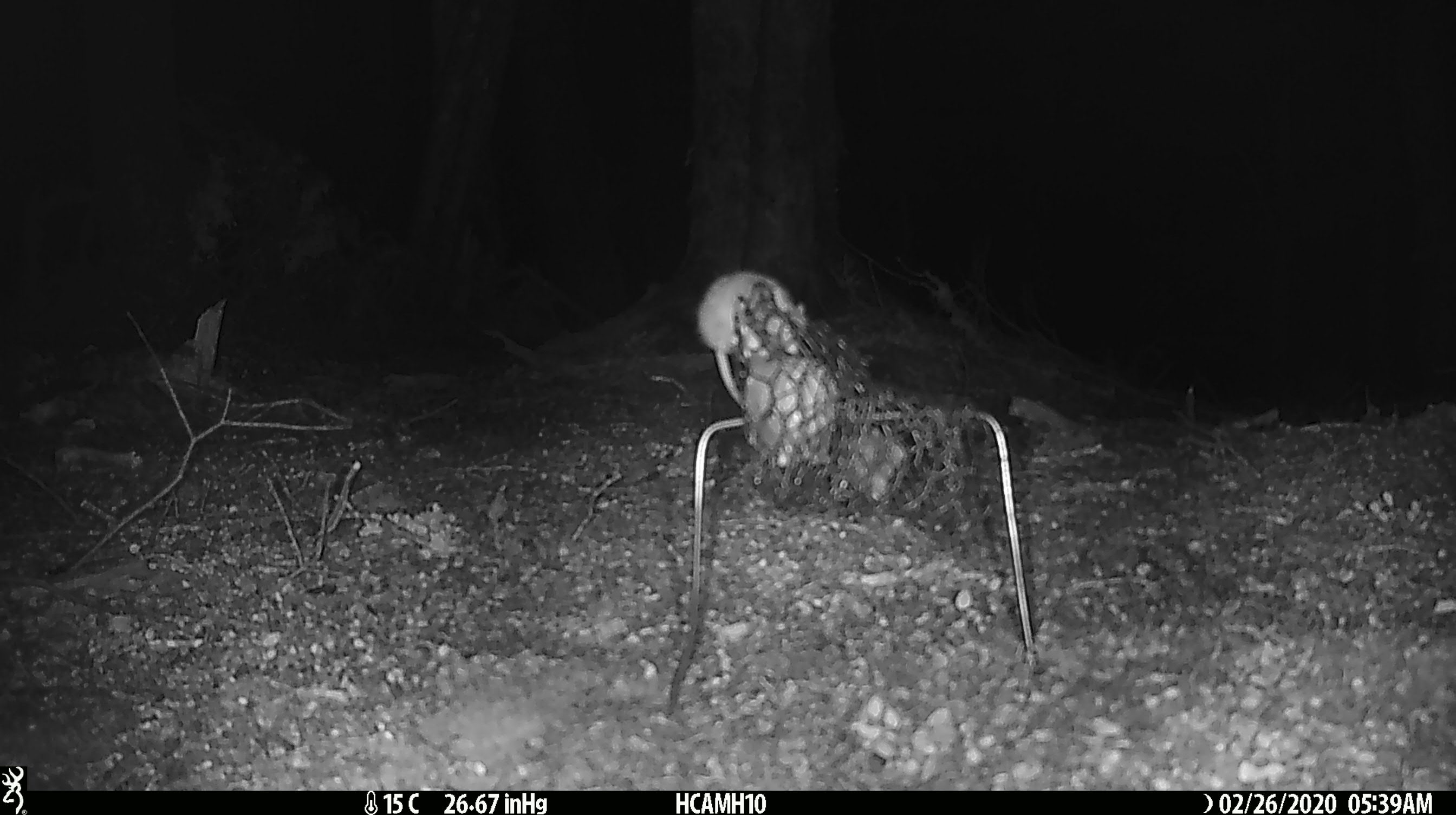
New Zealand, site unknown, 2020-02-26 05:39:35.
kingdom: Animalia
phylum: Chordata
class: Mammalia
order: Rodentia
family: Muridae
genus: Mus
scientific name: Mus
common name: mouse